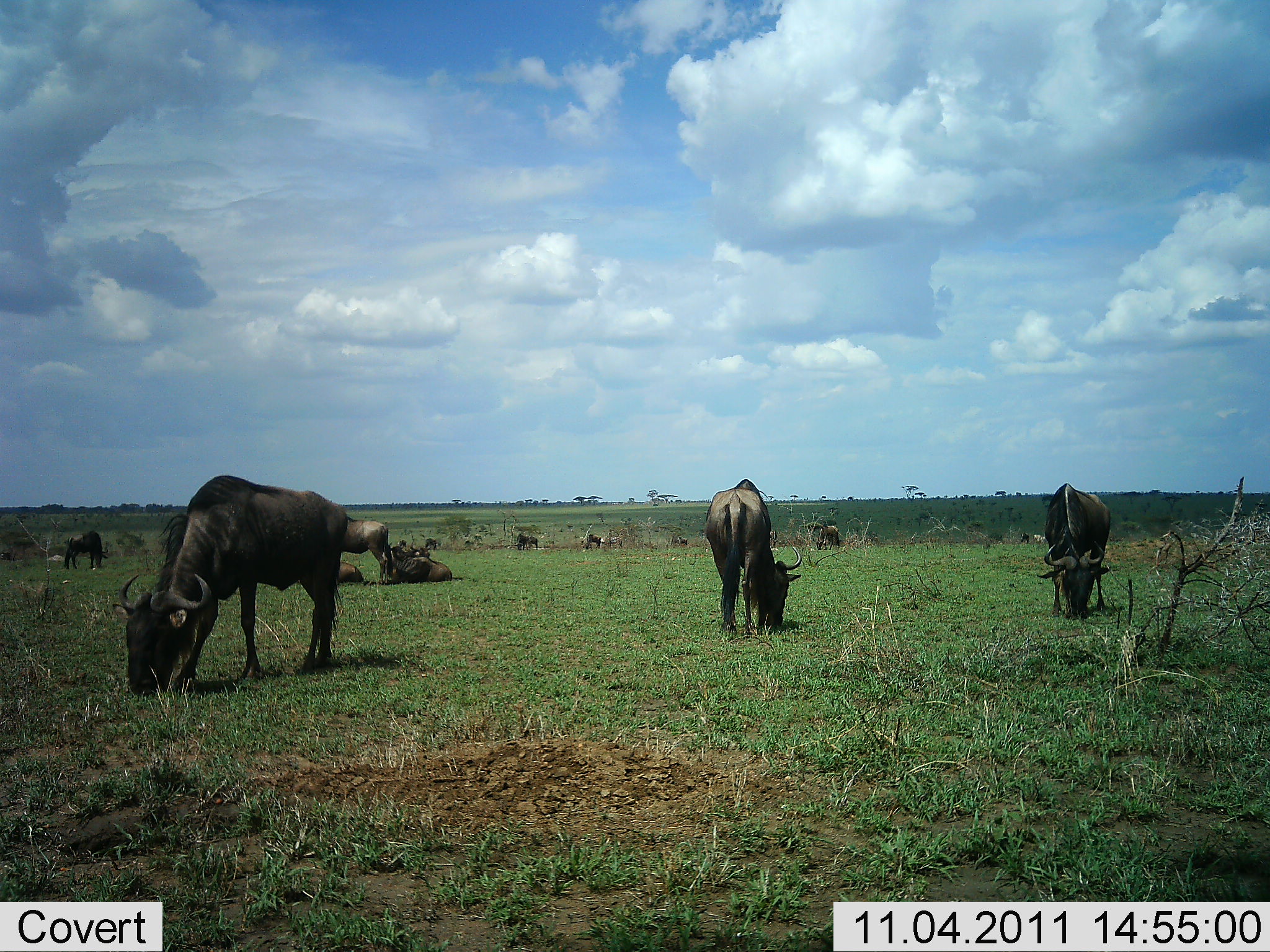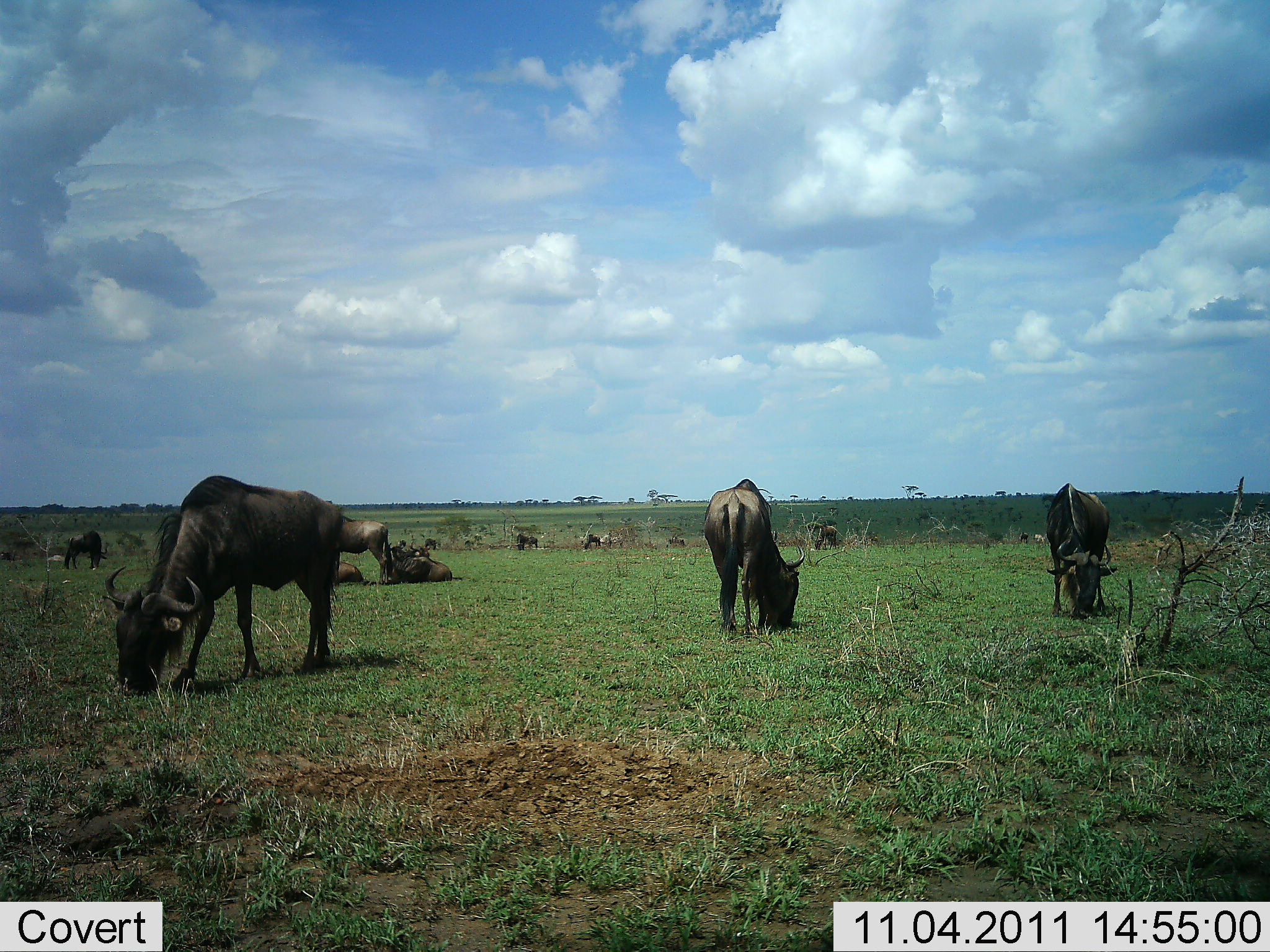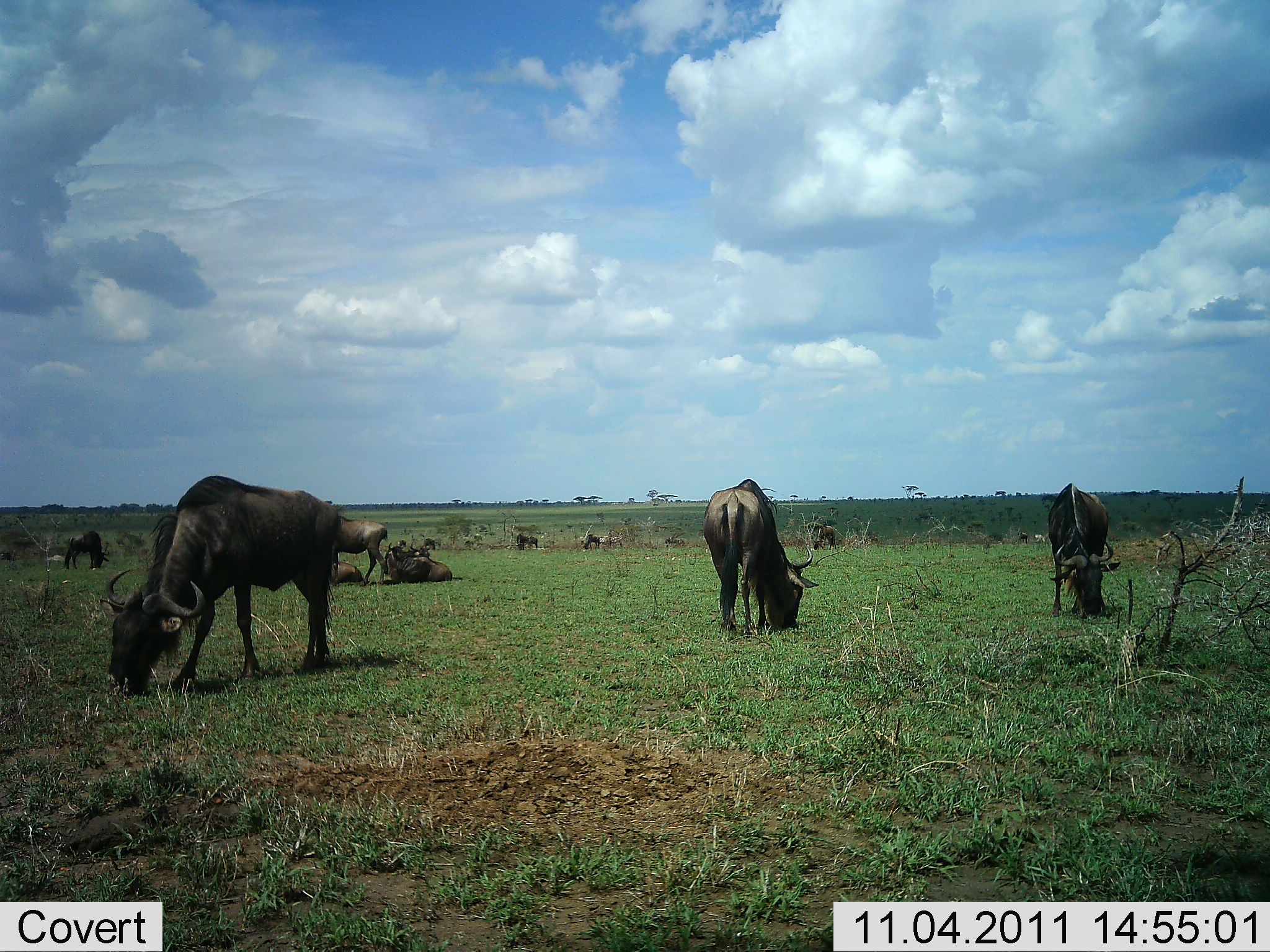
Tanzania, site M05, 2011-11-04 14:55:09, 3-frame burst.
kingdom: Animalia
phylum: Chordata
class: Mammalia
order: Artiodactyla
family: Bovidae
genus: Connochaetes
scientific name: Connochaetes taurinus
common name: blue wildebeest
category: wildebeest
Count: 11-50.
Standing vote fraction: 44%.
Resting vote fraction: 38%.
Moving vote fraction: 12%.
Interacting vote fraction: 6%.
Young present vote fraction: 0%.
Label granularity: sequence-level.